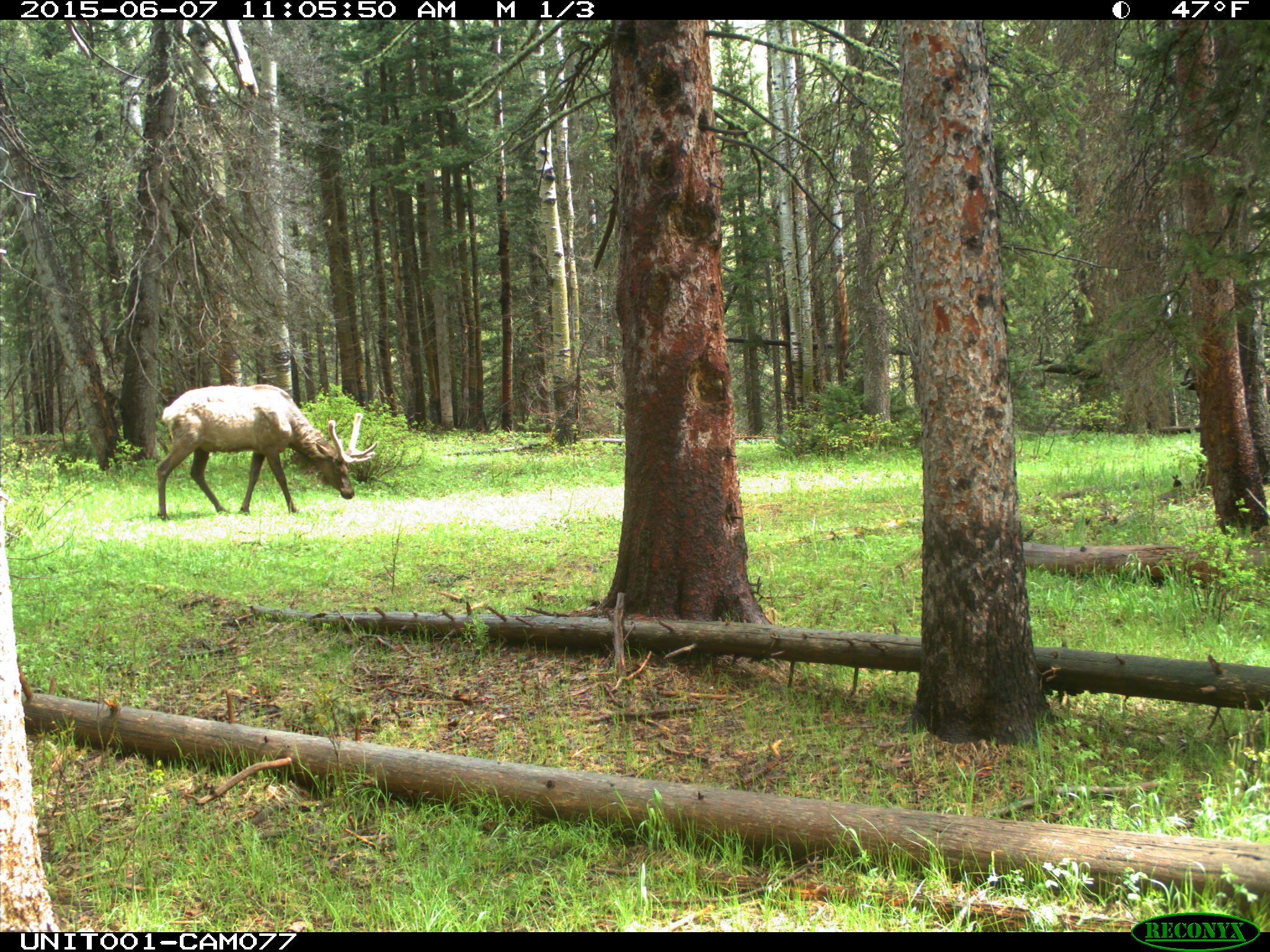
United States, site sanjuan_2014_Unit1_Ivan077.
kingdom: Animalia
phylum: Chordata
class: Mammalia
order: Artiodactyla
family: Cervidae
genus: Cervus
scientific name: Cervus elaphus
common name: red deer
Cervus elaphus (red deer).